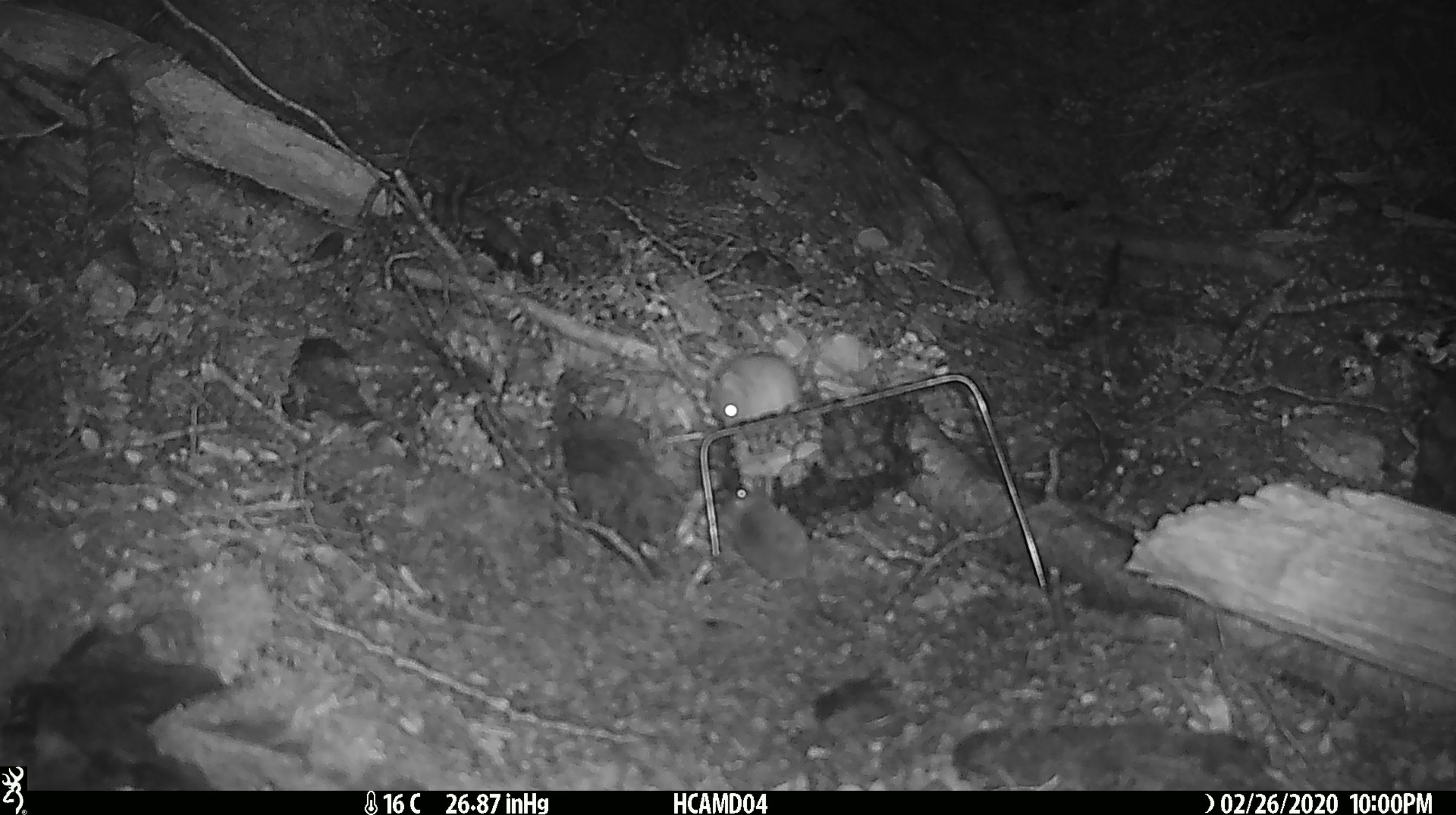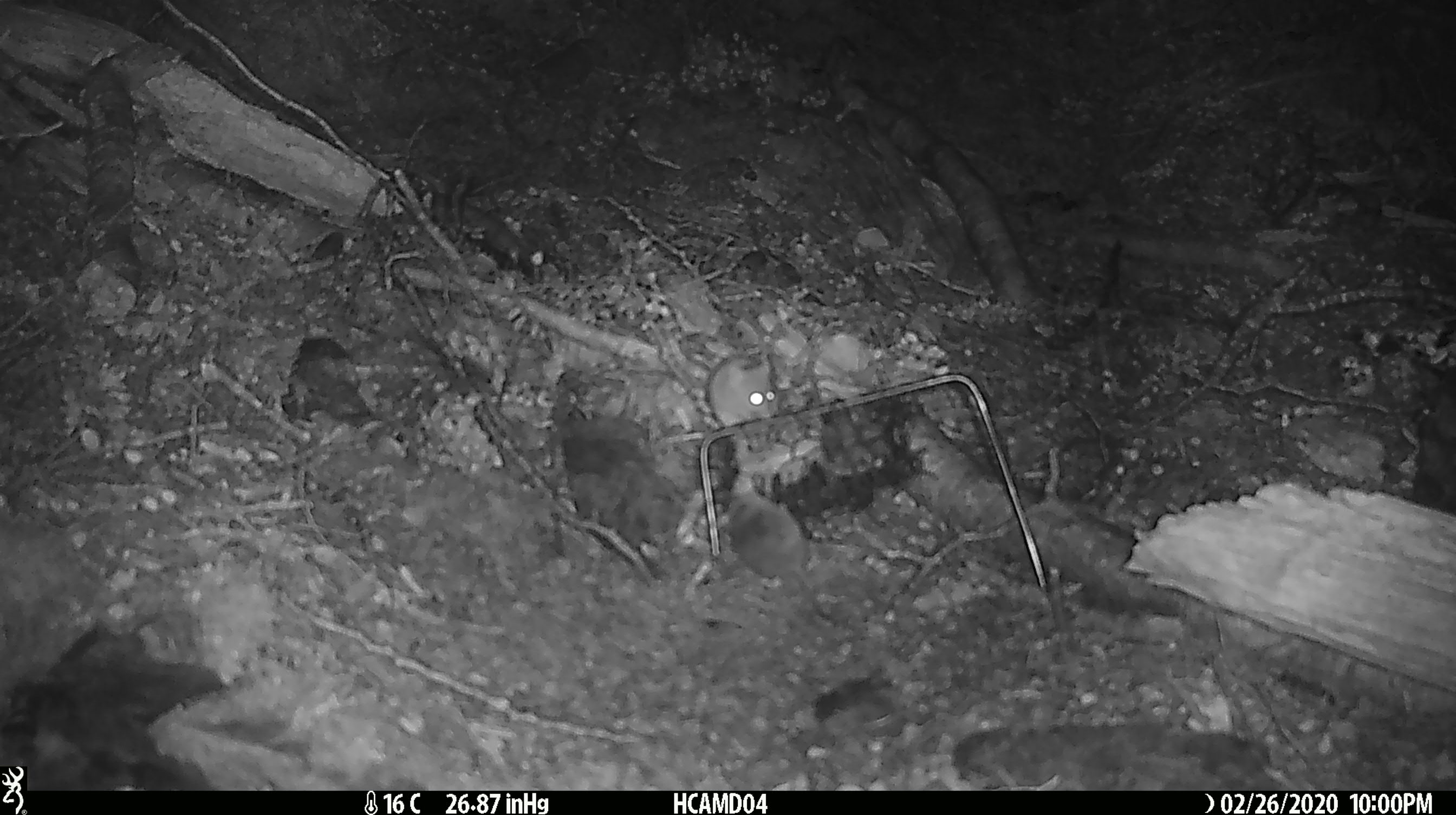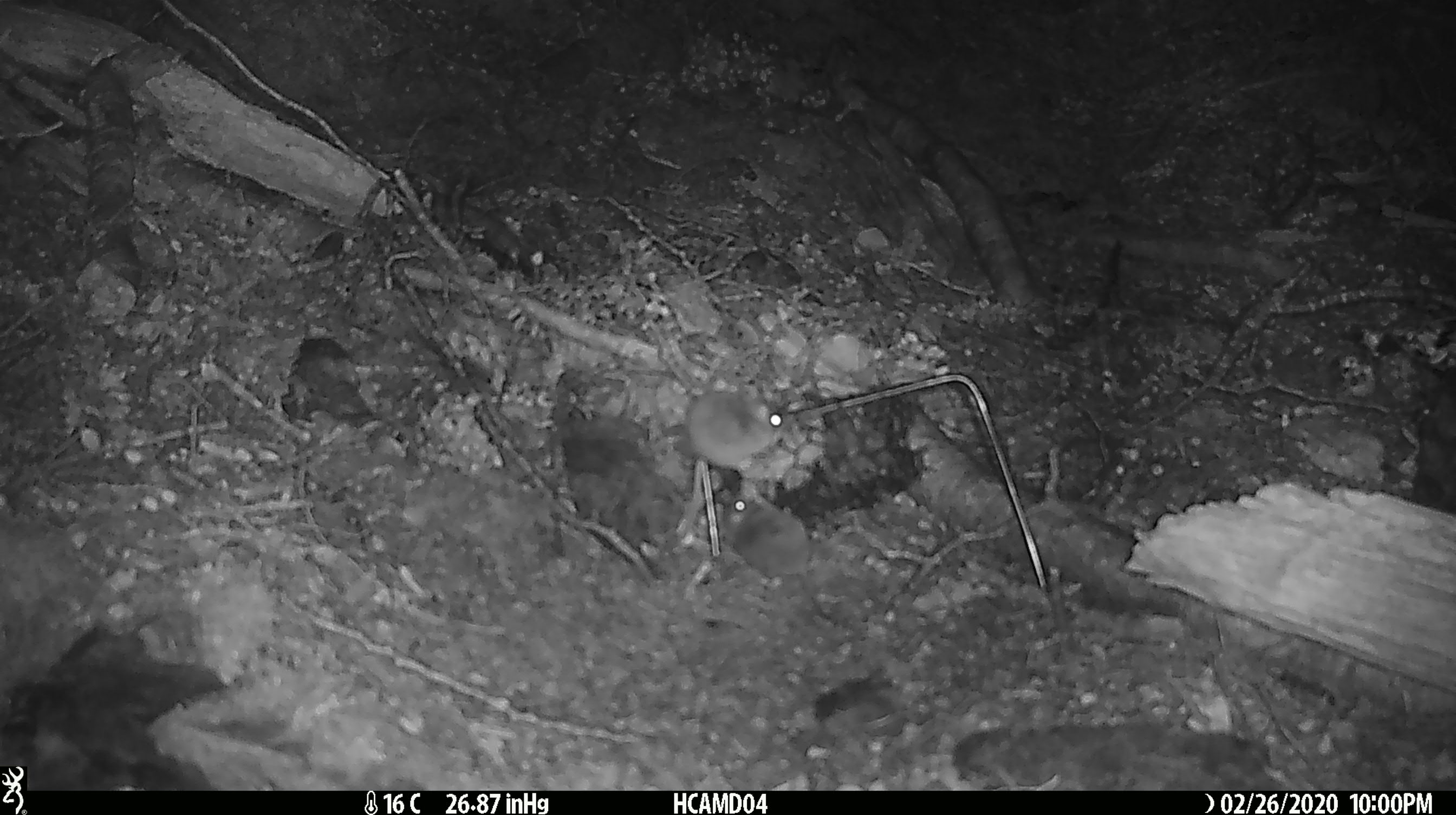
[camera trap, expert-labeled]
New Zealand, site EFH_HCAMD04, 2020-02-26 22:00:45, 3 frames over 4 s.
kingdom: Animalia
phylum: Chordata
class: Mammalia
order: Rodentia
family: Muridae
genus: Mus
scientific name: Mus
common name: mouse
Mouse (Mus).